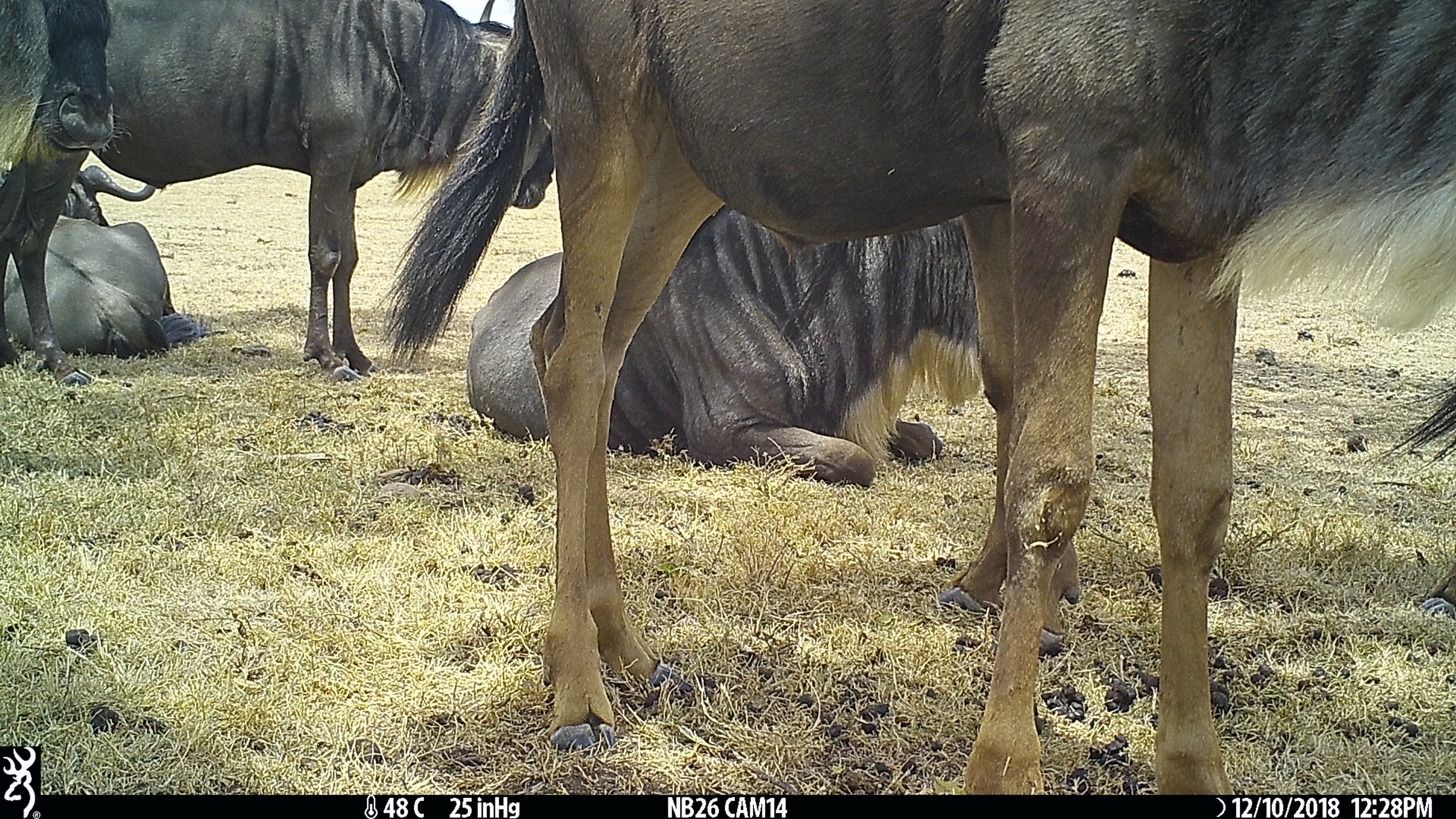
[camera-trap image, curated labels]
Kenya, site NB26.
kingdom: Animalia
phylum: Chordata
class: Mammalia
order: Artiodactyla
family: Bovidae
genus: Connochaetes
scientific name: Connochaetes taurinus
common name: blue wildebeest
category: wildebeest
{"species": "wildebeest (blue wildebeest) (Connochaetes taurinus)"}